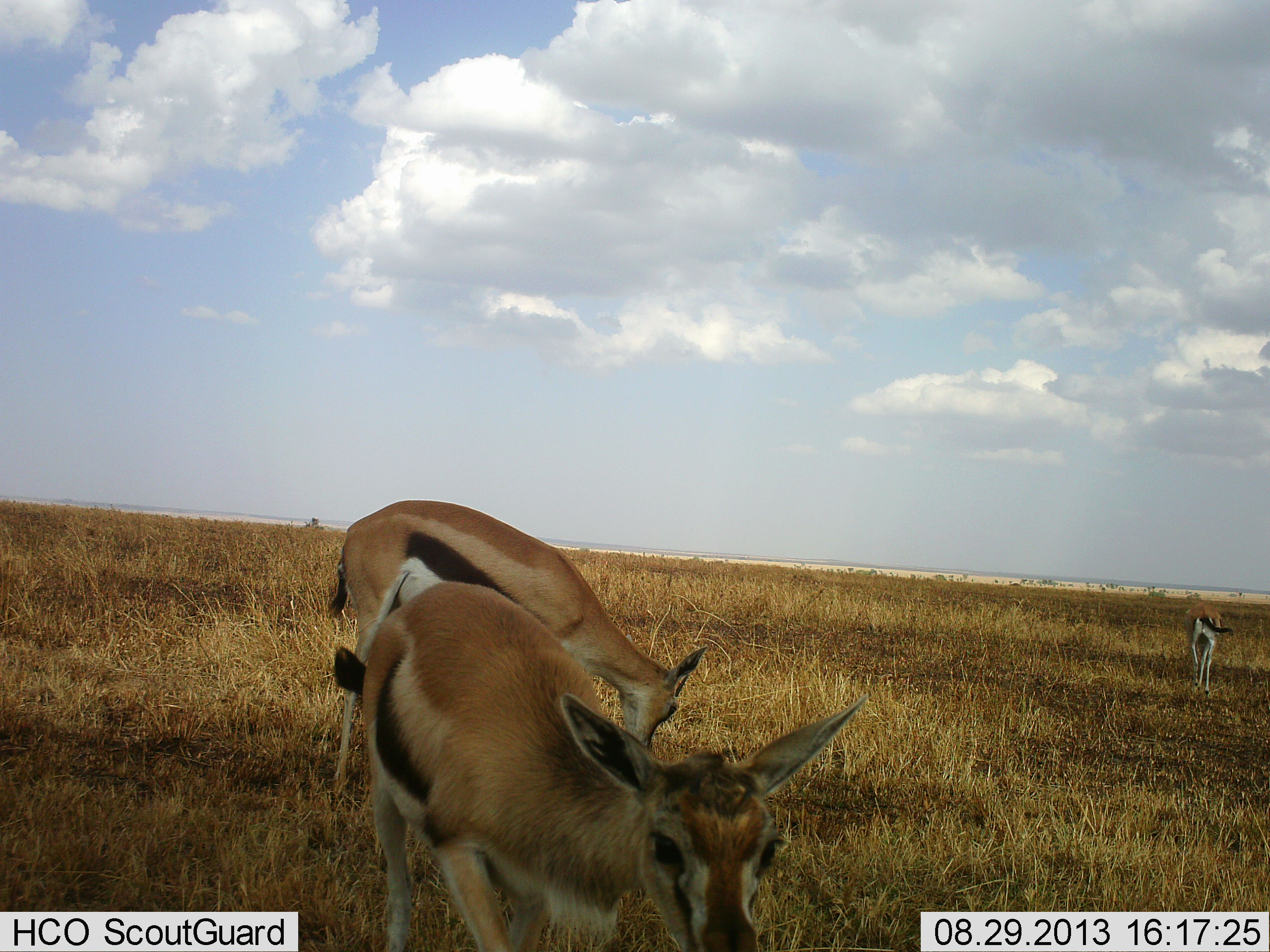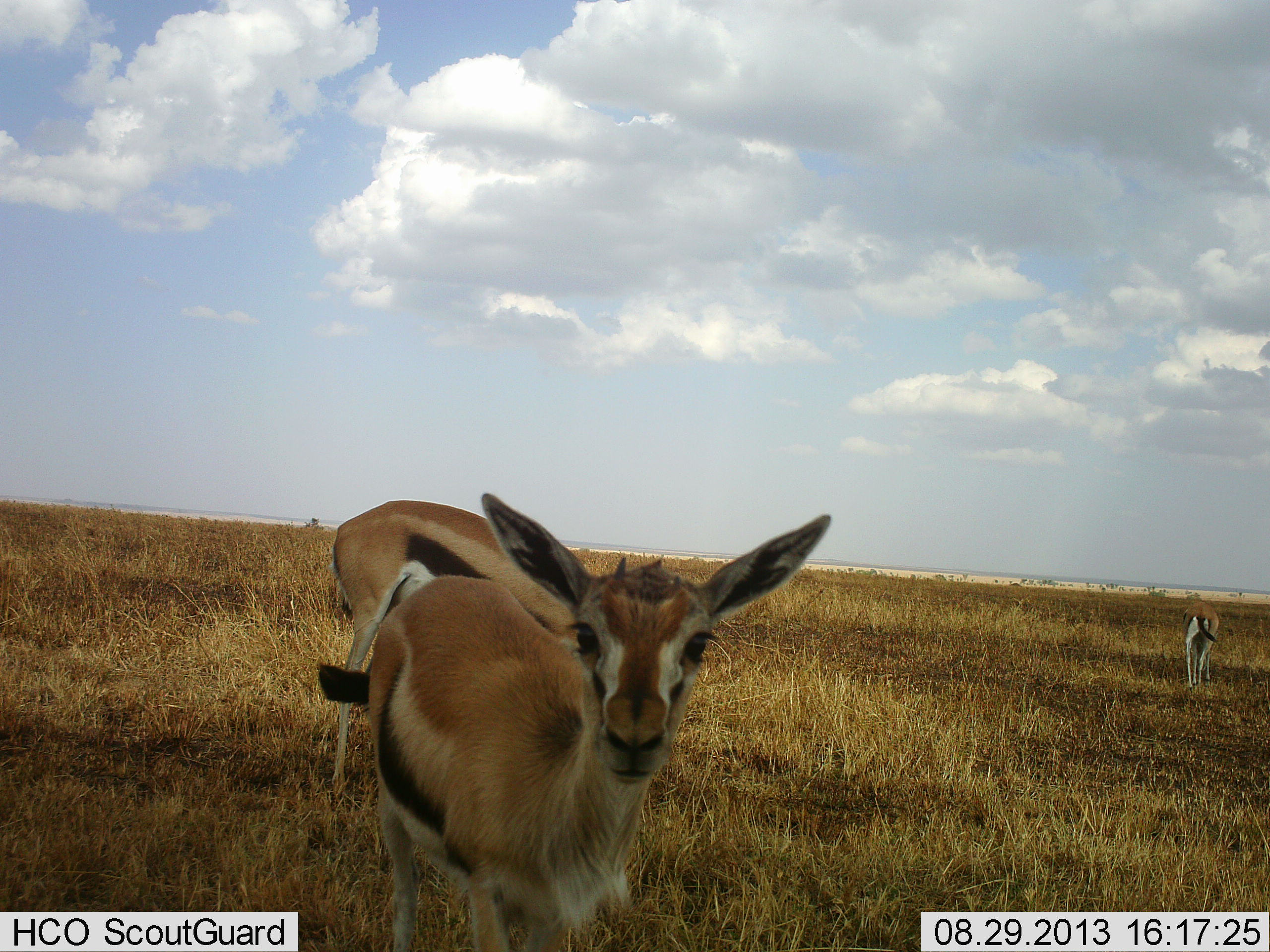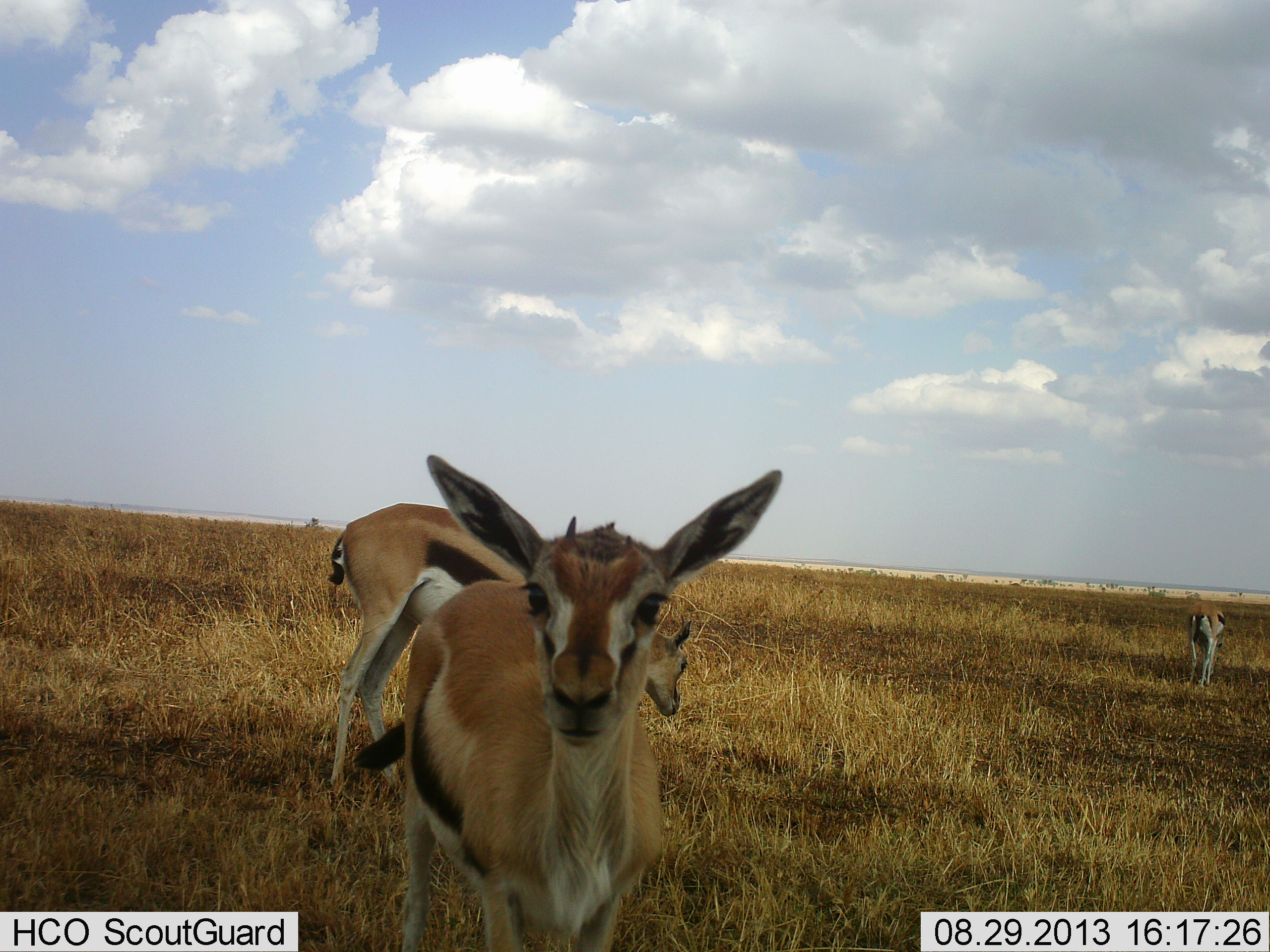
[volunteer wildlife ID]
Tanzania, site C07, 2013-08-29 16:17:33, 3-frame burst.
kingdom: Animalia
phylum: Chordata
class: Mammalia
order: Artiodactyla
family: Bovidae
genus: Eudorcas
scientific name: Eudorcas thomsonii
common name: thomson's gazelle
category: gazellethomsons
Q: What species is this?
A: Gazellethomsons (thomson's gazelle) (Eudorcas thomsonii).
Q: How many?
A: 3.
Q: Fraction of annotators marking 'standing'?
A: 80%.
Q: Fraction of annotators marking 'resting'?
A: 0%.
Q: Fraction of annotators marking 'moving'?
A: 20%.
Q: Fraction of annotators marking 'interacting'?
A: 10%.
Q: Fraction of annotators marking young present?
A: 20%.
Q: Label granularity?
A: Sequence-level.